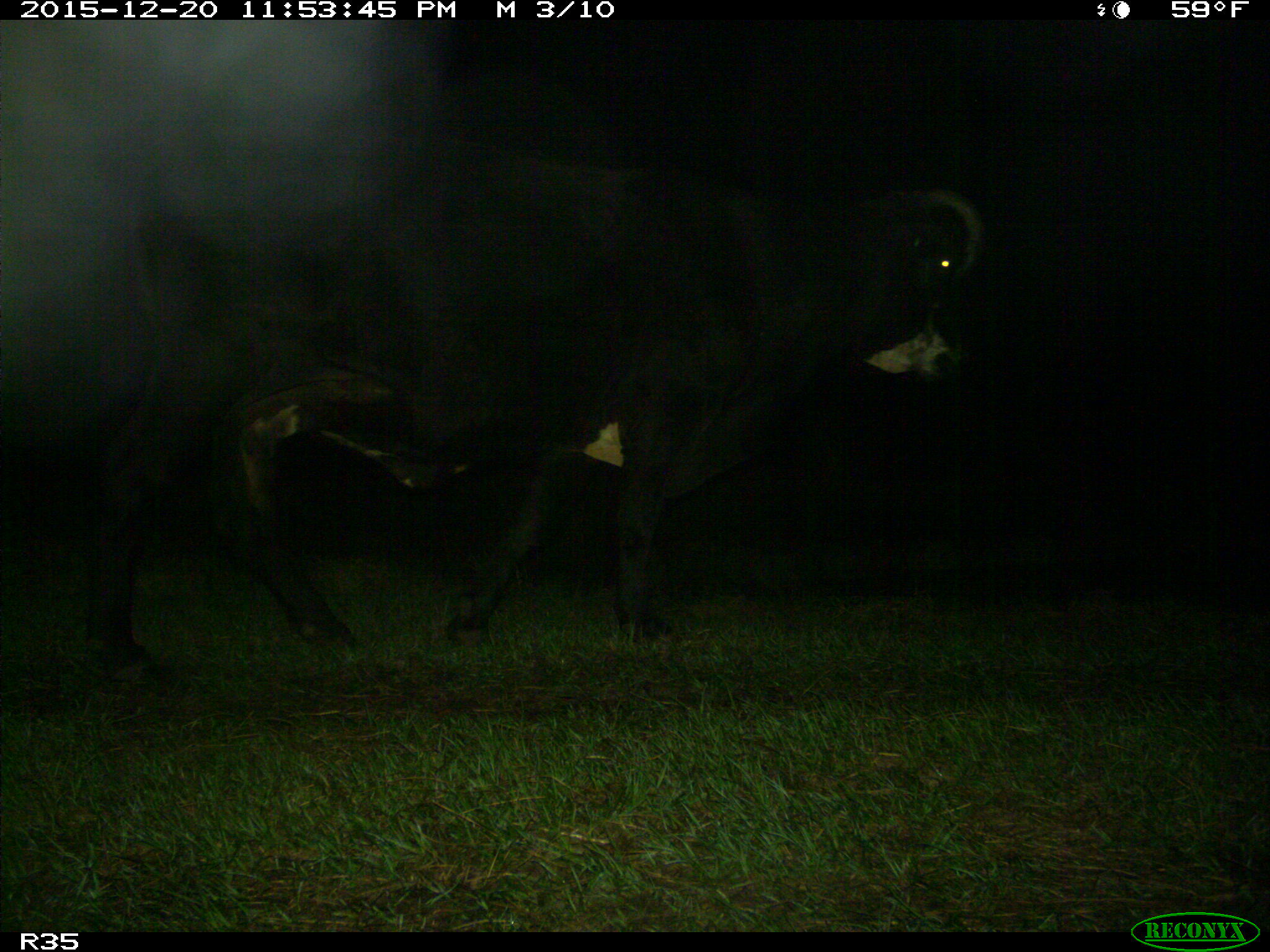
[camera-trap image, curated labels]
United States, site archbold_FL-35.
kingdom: Animalia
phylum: Chordata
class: Mammalia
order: Artiodactyla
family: Bovidae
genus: Bos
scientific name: Bos taurus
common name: domestic cow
Bos taurus (domestic cow).